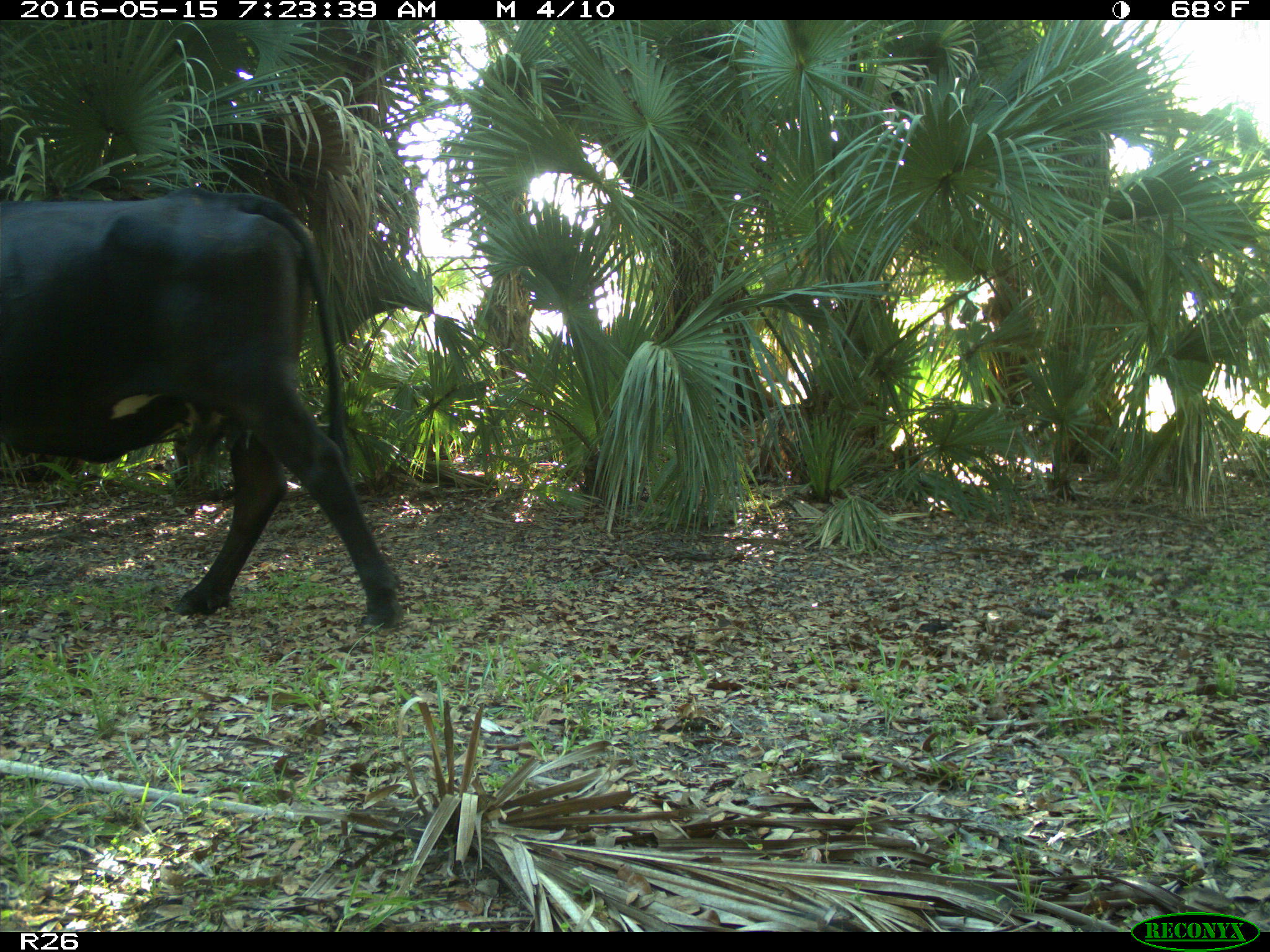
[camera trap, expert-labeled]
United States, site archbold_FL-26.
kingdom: Animalia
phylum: Chordata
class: Mammalia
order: Artiodactyla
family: Bovidae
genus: Bos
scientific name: Bos taurus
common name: domestic cow